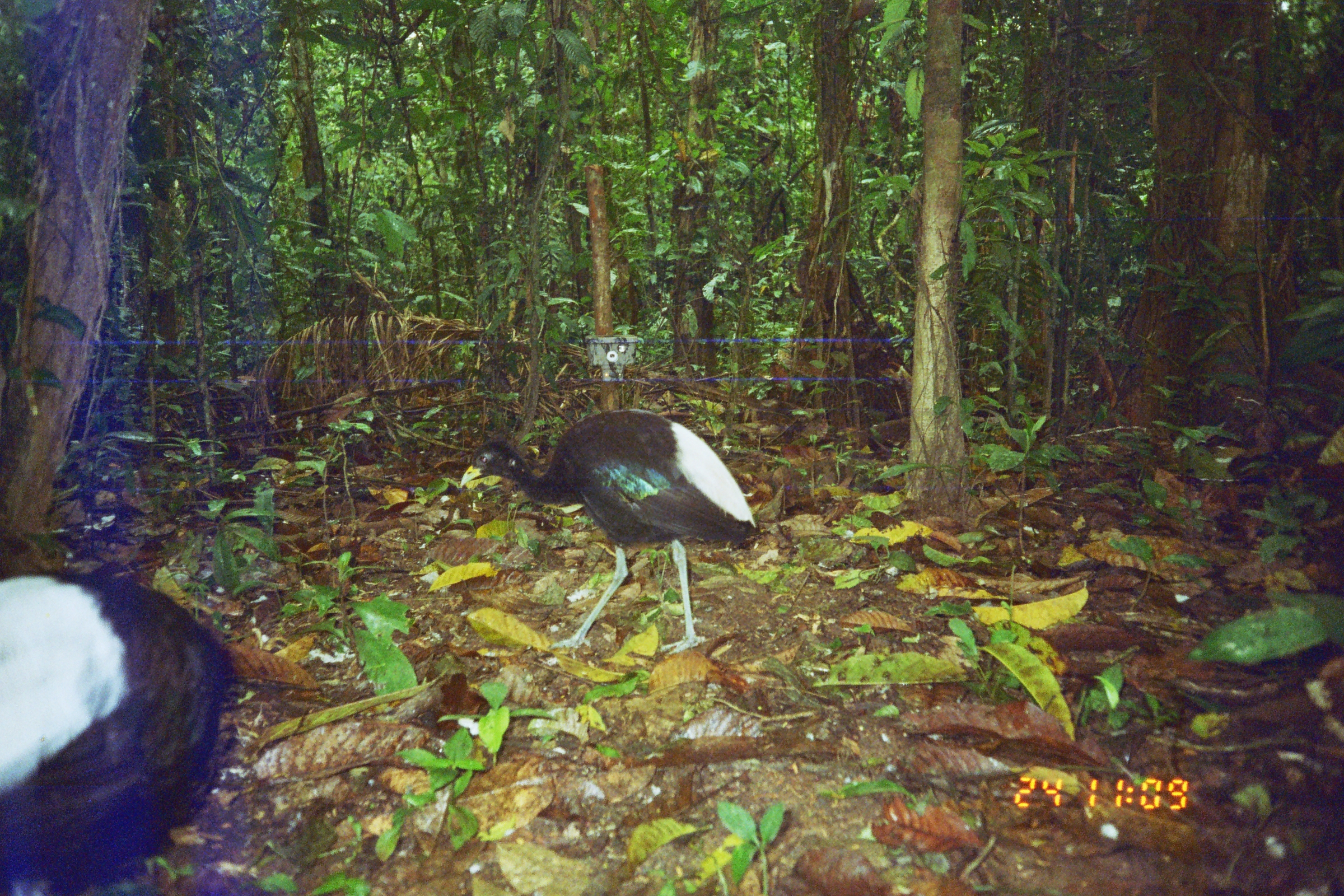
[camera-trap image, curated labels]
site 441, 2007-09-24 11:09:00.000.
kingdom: Animalia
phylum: Chordata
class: Aves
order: Gruiformes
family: Psophiidae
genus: Psophia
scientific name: Psophia leucoptera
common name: pale-winged trumpeter